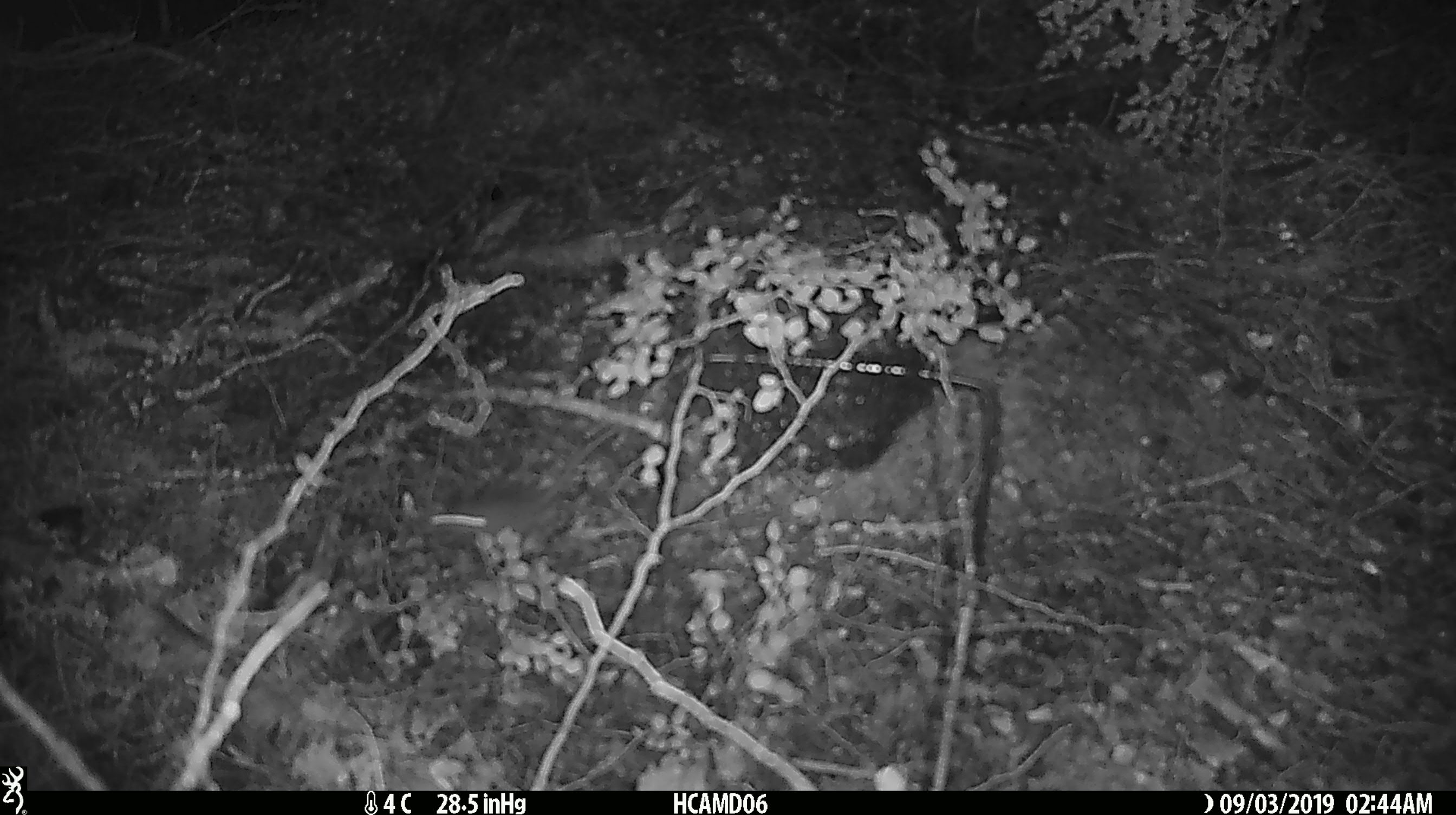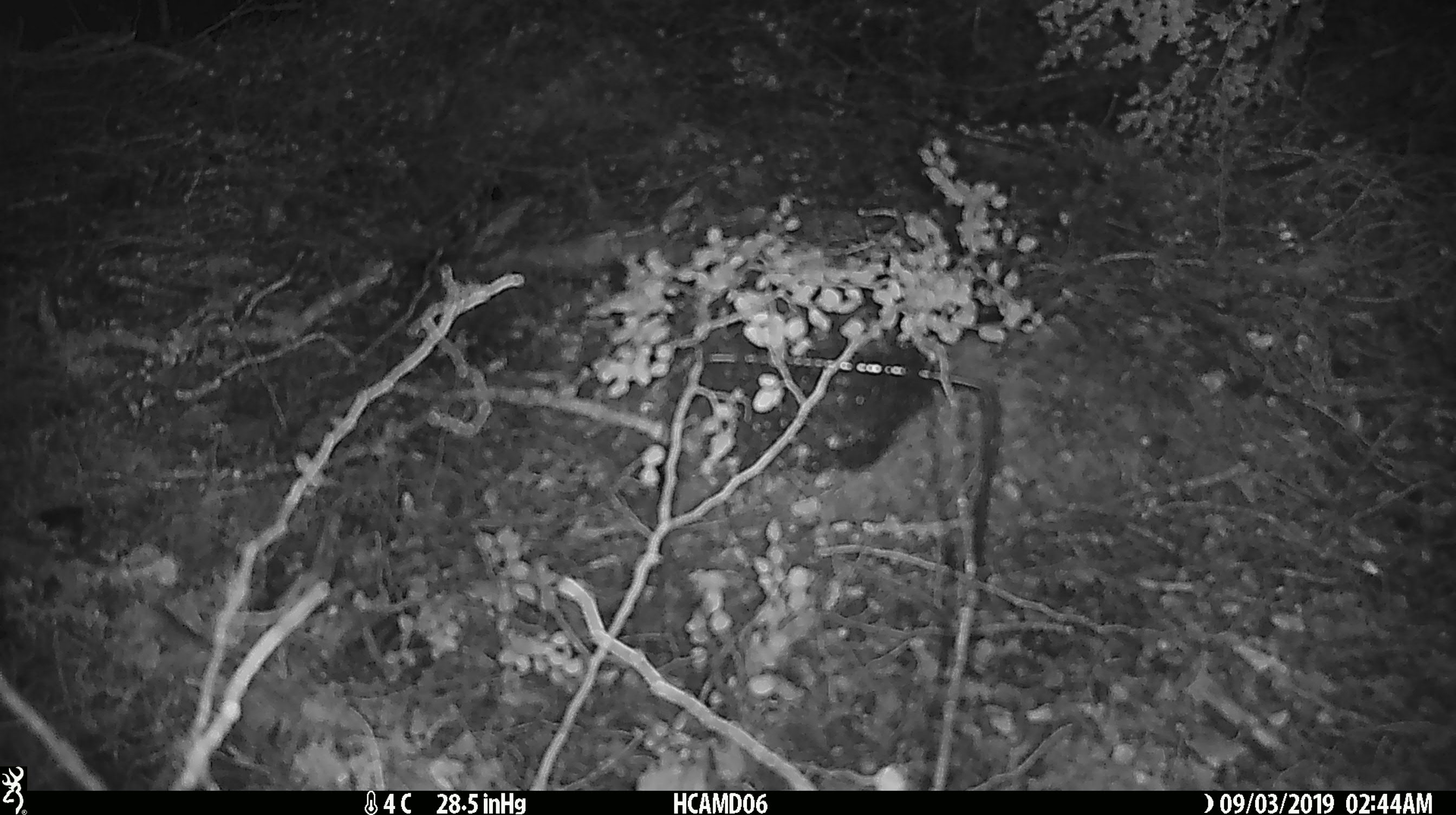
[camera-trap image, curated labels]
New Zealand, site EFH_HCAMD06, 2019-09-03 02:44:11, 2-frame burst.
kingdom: Animalia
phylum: Chordata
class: Mammalia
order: Rodentia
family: Muridae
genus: Mus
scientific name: Mus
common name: mouse